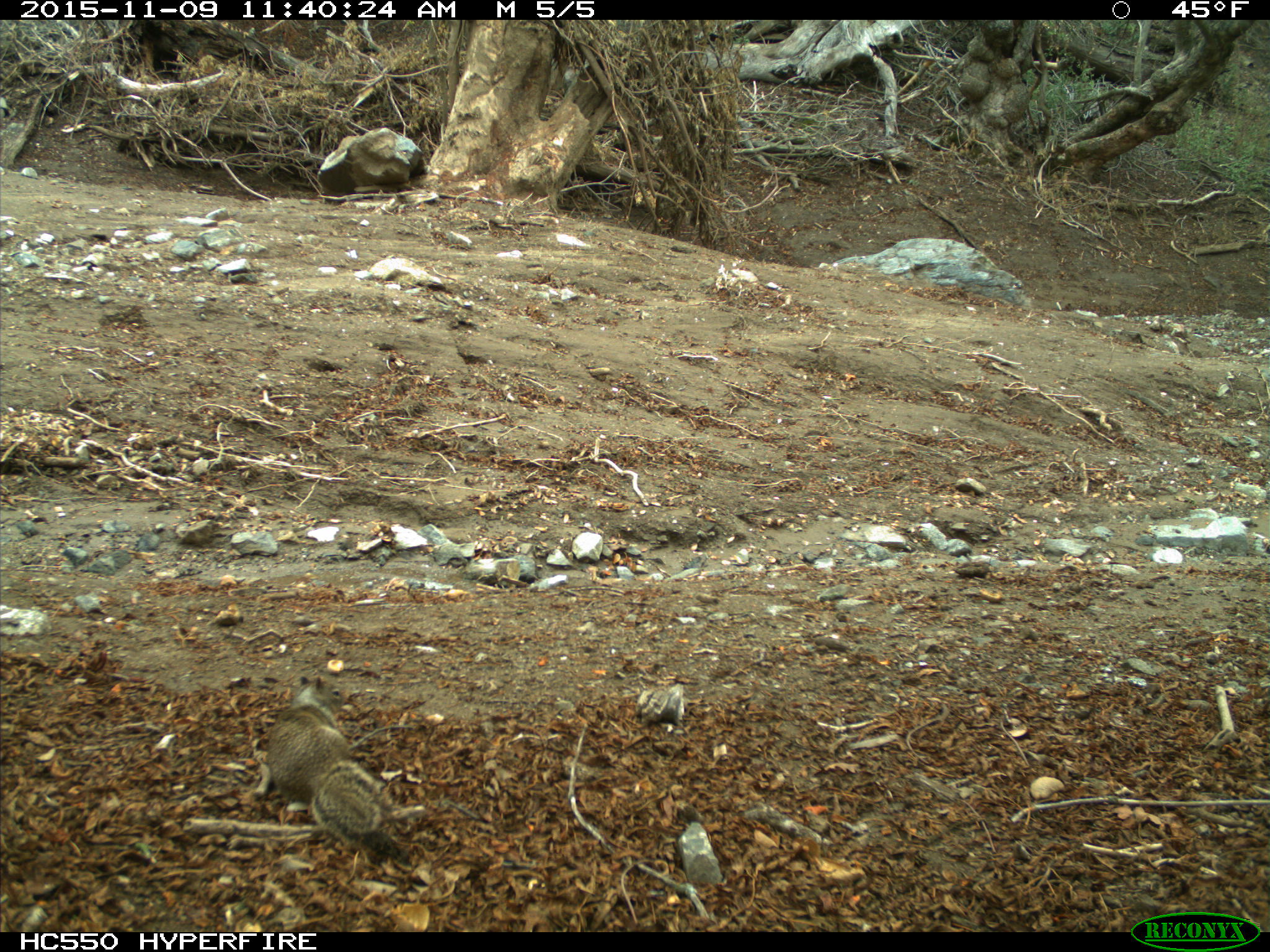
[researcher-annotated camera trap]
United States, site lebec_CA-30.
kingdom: Animalia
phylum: Chordata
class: Mammalia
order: Rodentia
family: Sciuridae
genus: Otospermophilus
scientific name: Otospermophilus beecheyi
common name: california ground squirrel